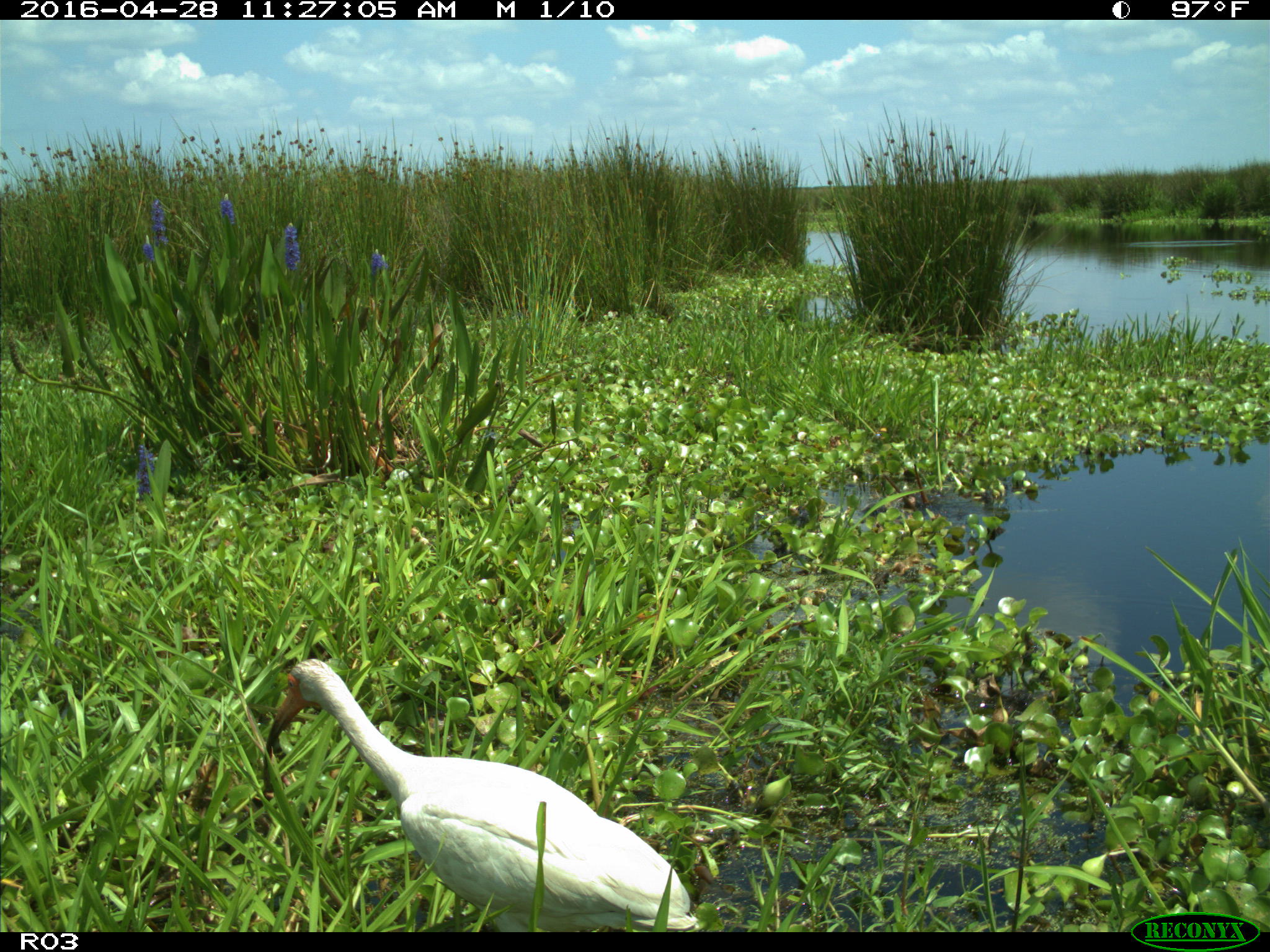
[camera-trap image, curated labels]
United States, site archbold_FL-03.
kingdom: Animalia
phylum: Chordata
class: Aves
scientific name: Aves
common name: birds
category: unidentified bird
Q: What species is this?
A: Unidentified bird (birds) (Aves).